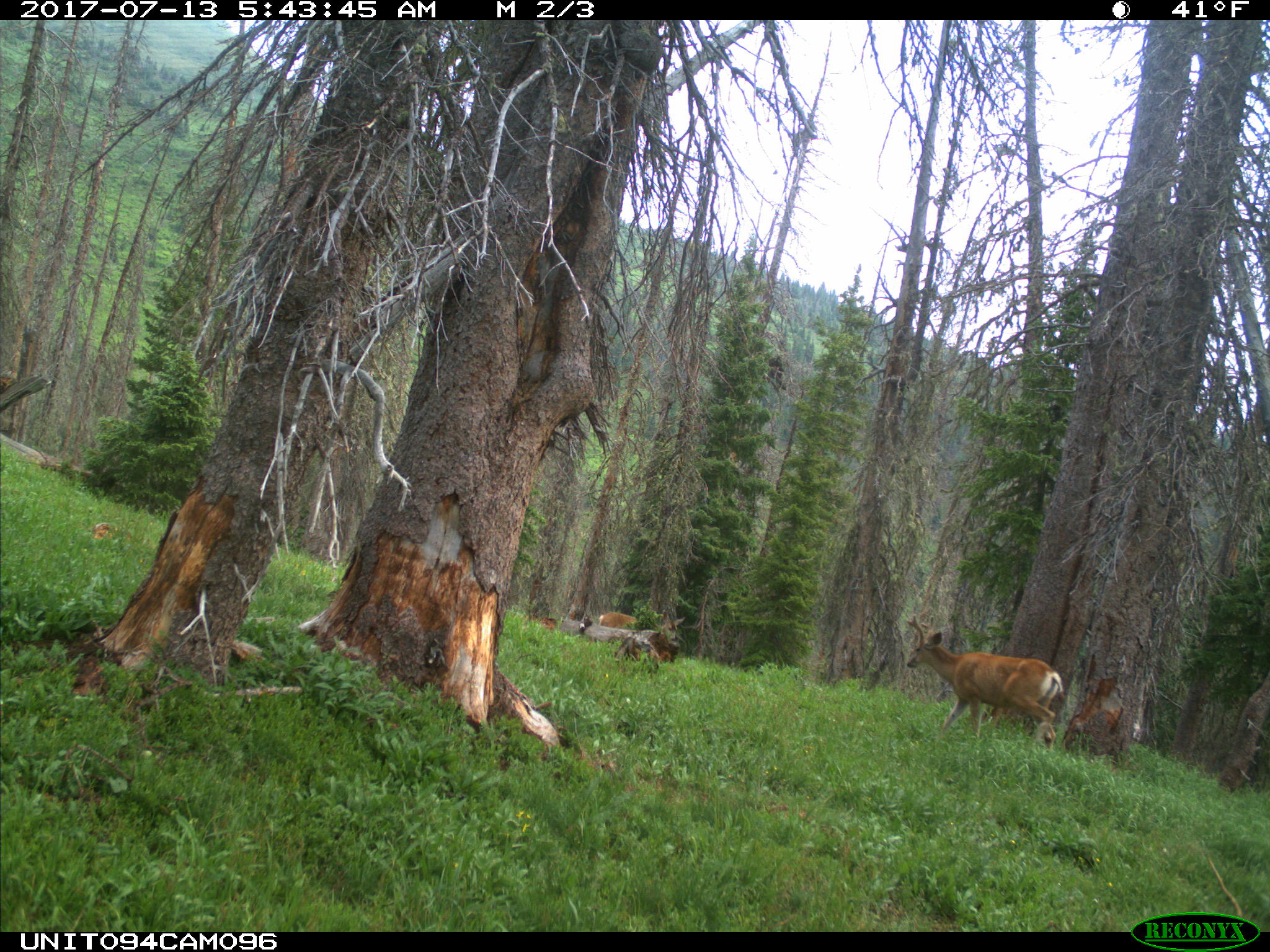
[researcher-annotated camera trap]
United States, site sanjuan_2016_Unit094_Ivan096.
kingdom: Animalia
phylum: Chordata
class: Mammalia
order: Artiodactyla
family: Cervidae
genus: Odocoileus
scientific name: Odocoileus hemionus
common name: mule deer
Odocoileus hemionus (mule deer).